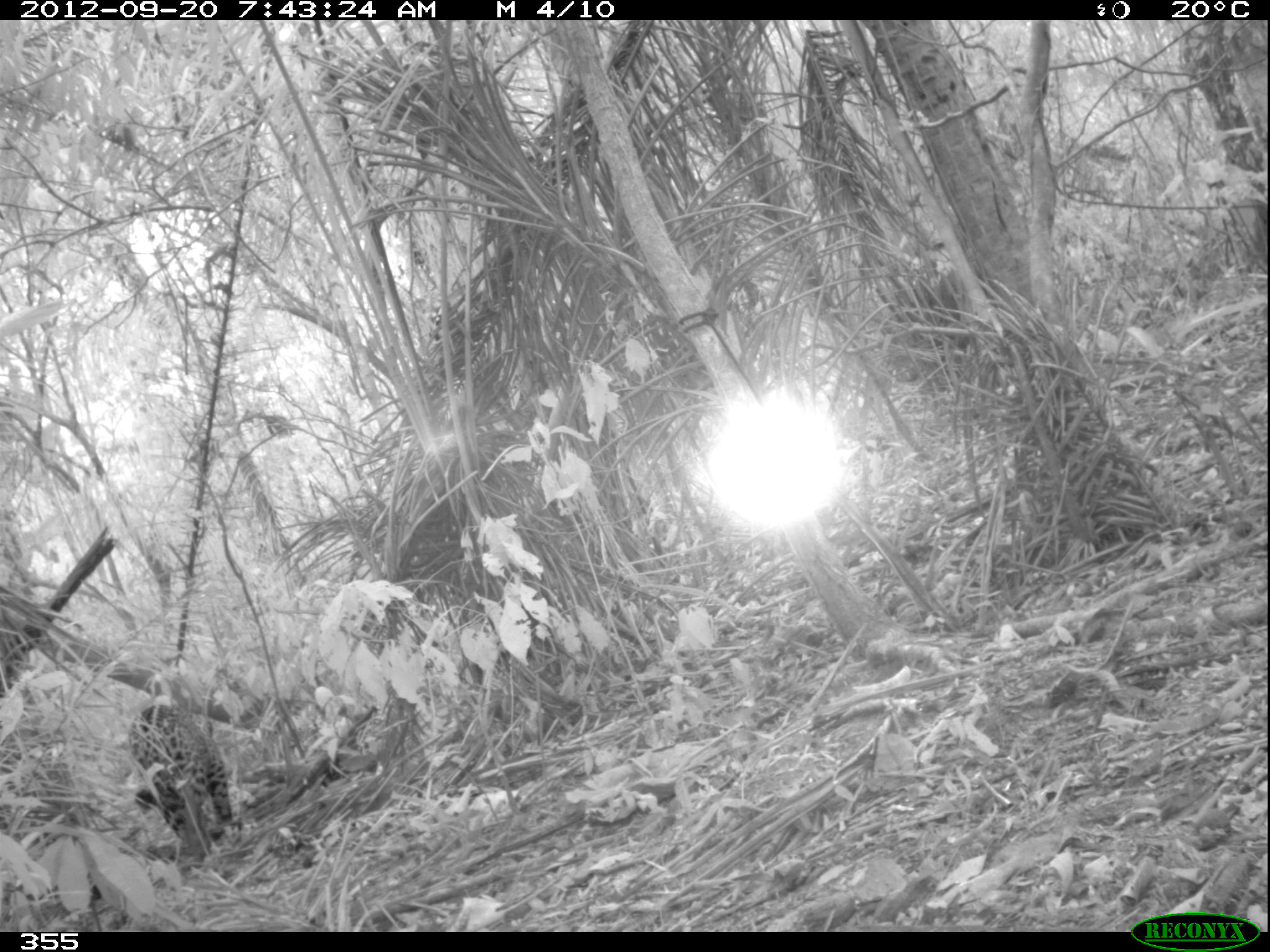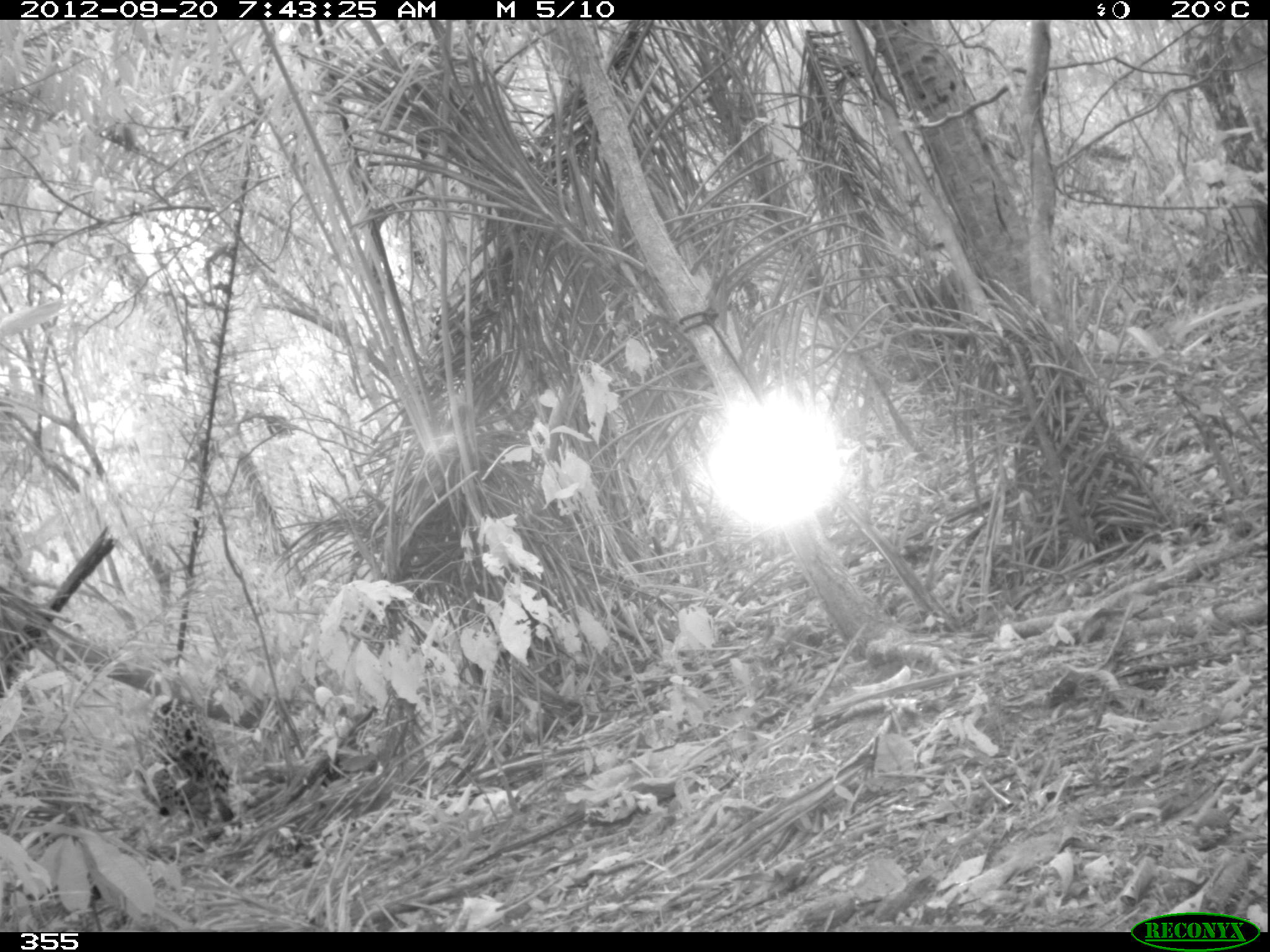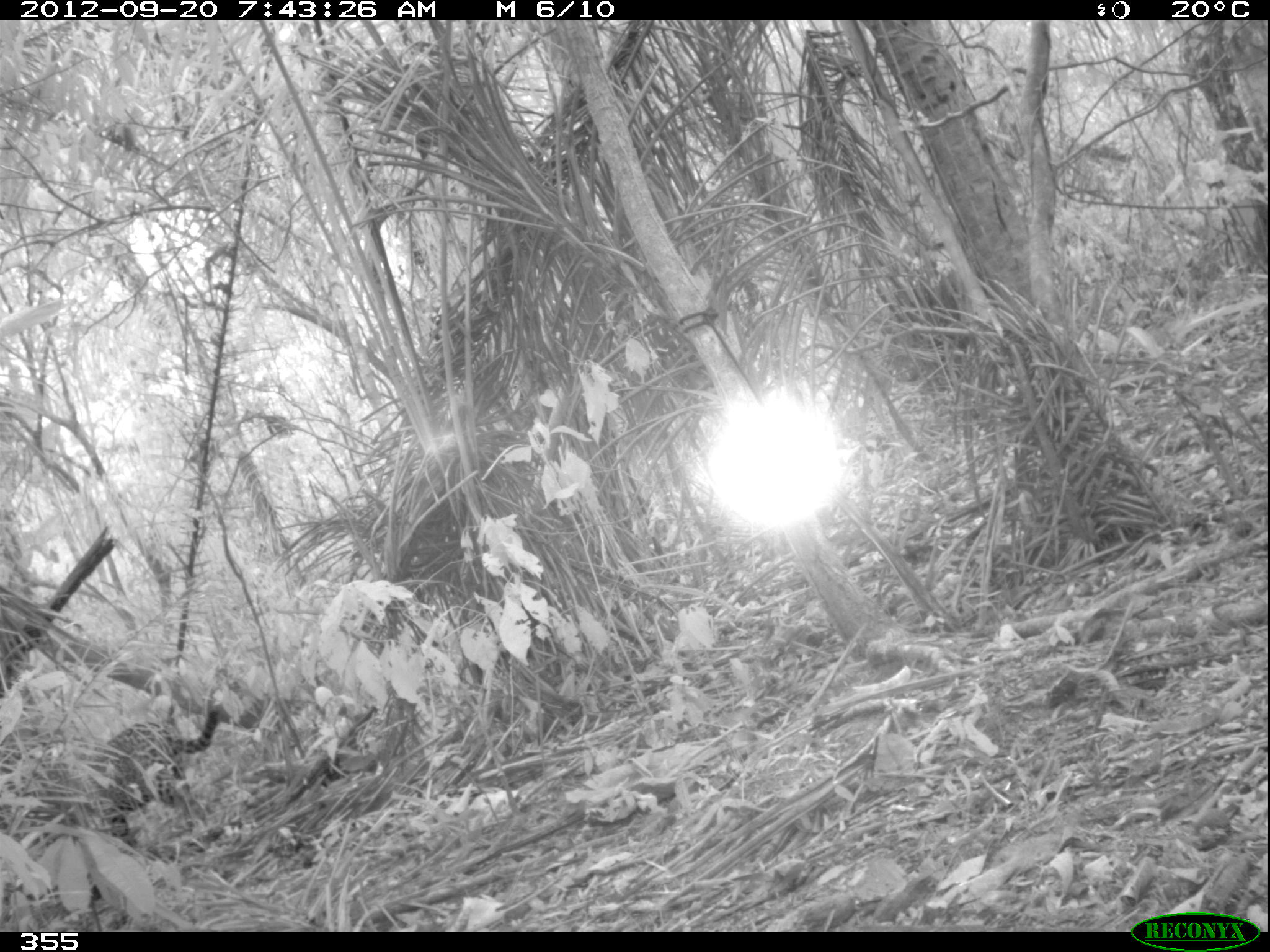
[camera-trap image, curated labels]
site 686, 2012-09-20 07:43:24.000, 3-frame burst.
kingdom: Animalia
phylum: Chordata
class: Mammalia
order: Carnivora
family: Felidae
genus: Panthera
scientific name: Panthera onca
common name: jaguar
Panthera onca (jaguar).